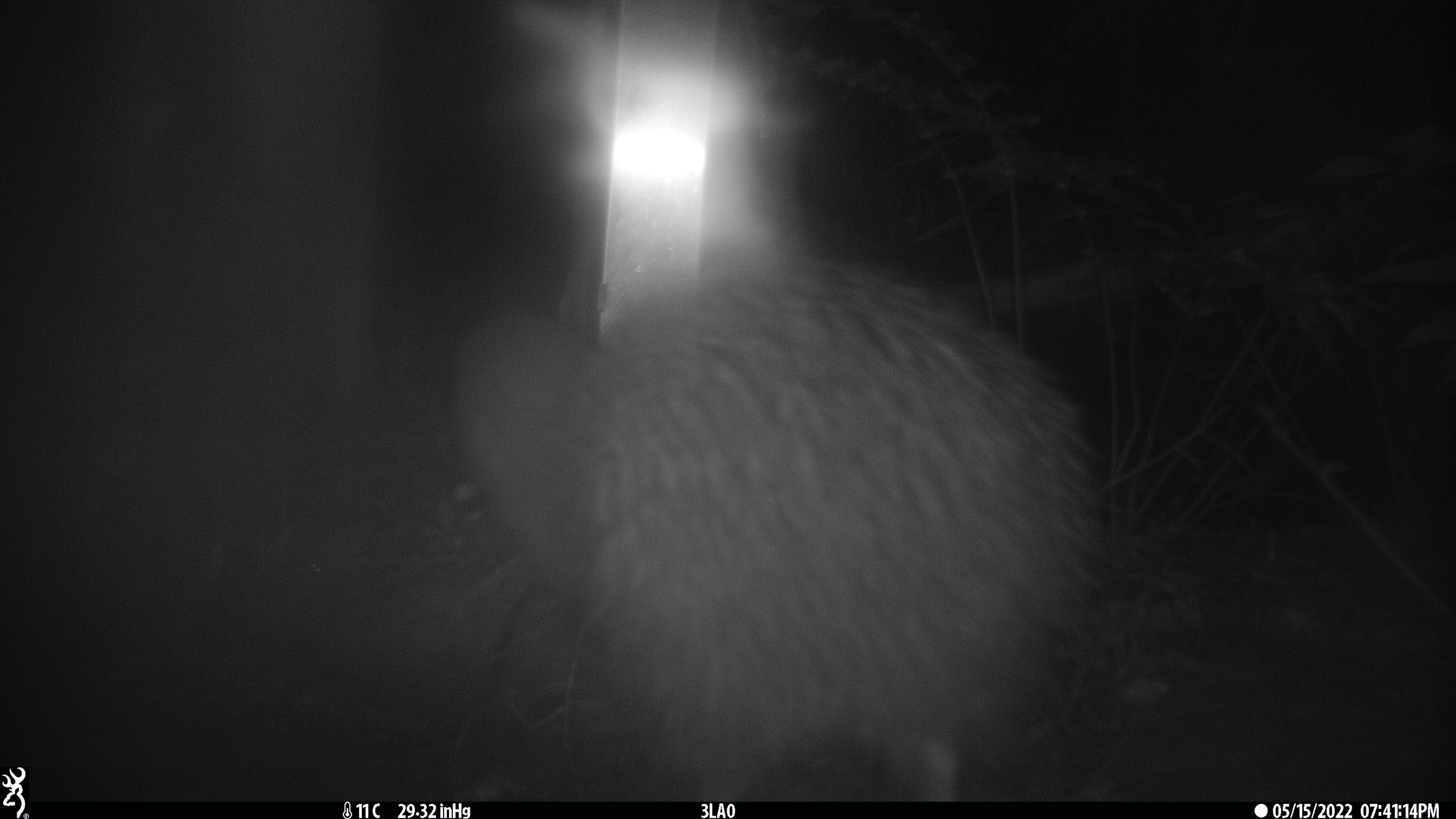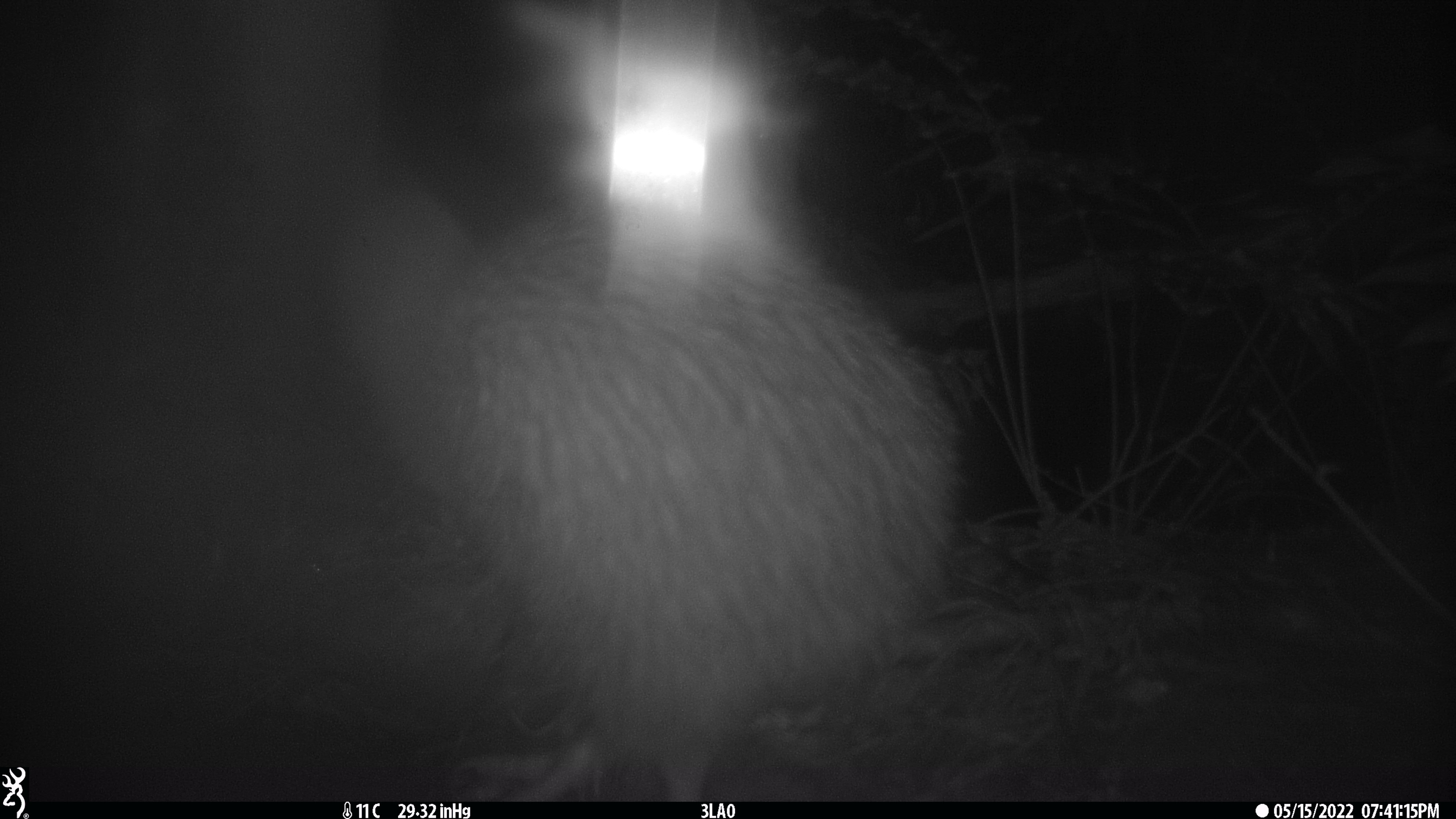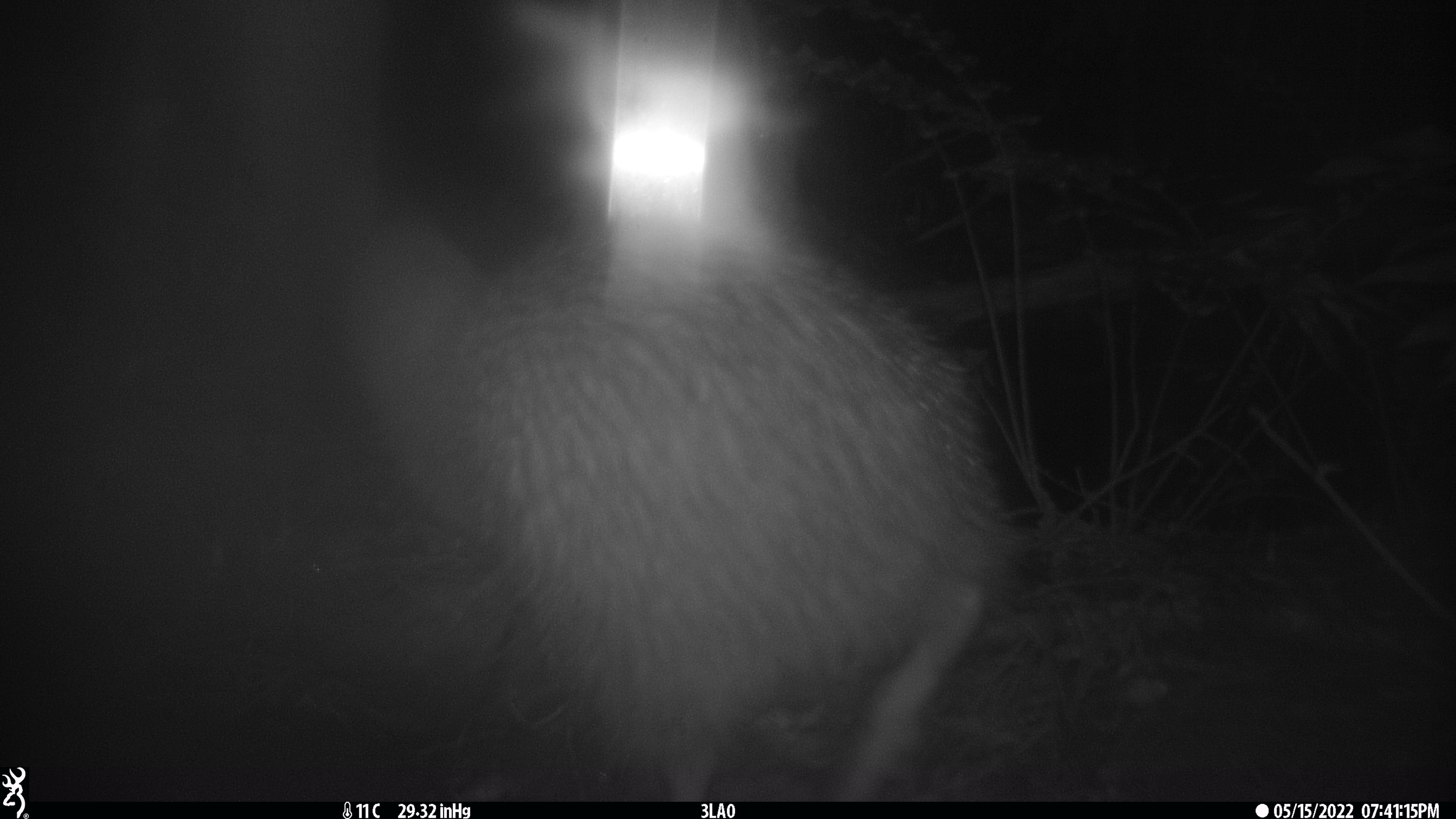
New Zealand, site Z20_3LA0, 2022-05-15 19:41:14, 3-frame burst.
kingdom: Animalia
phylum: Chordata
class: Aves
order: Apterygiformes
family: Apterygidae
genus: Apteryx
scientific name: Apteryx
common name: kiwi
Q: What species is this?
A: Kiwi (Apteryx).